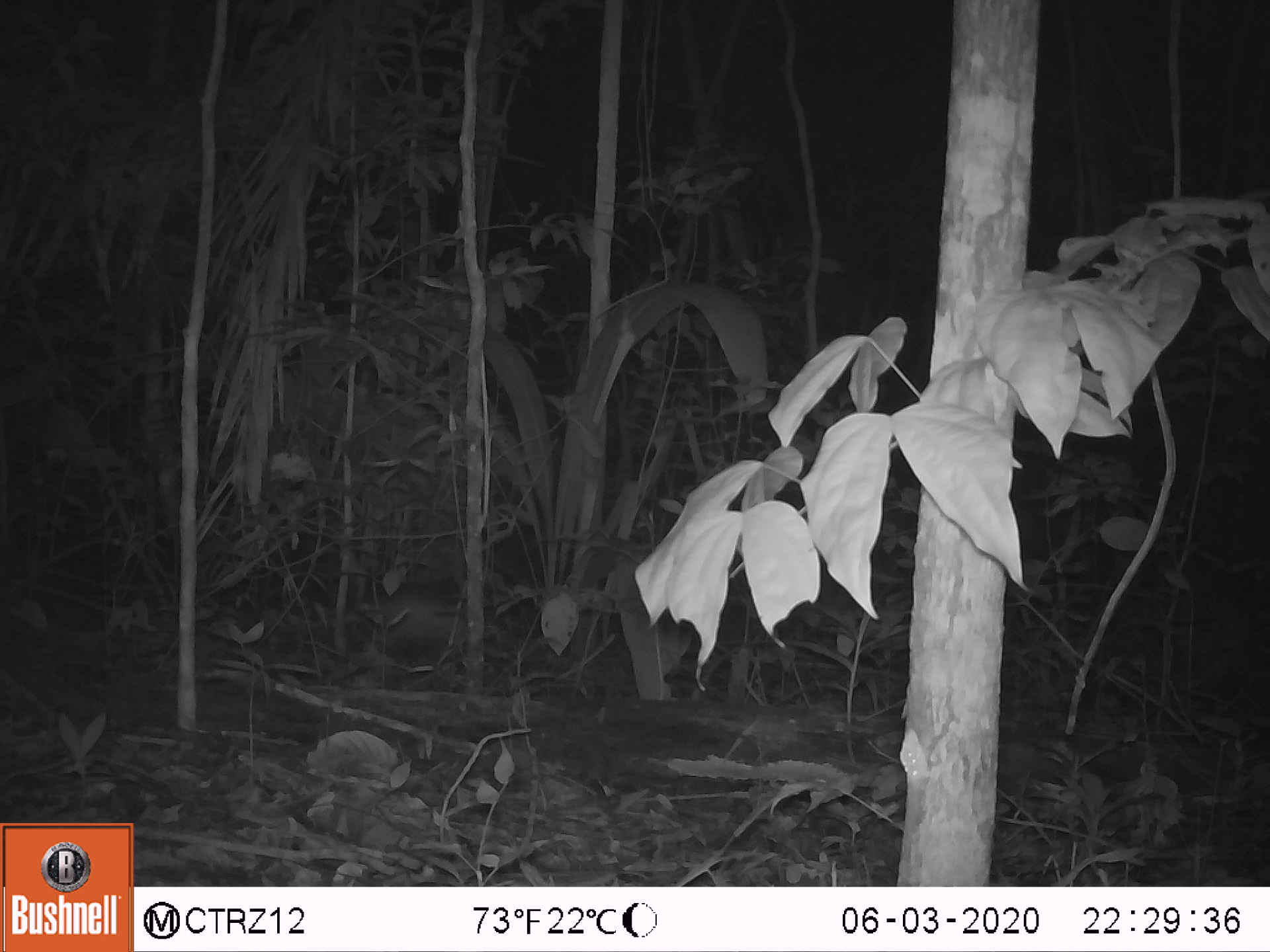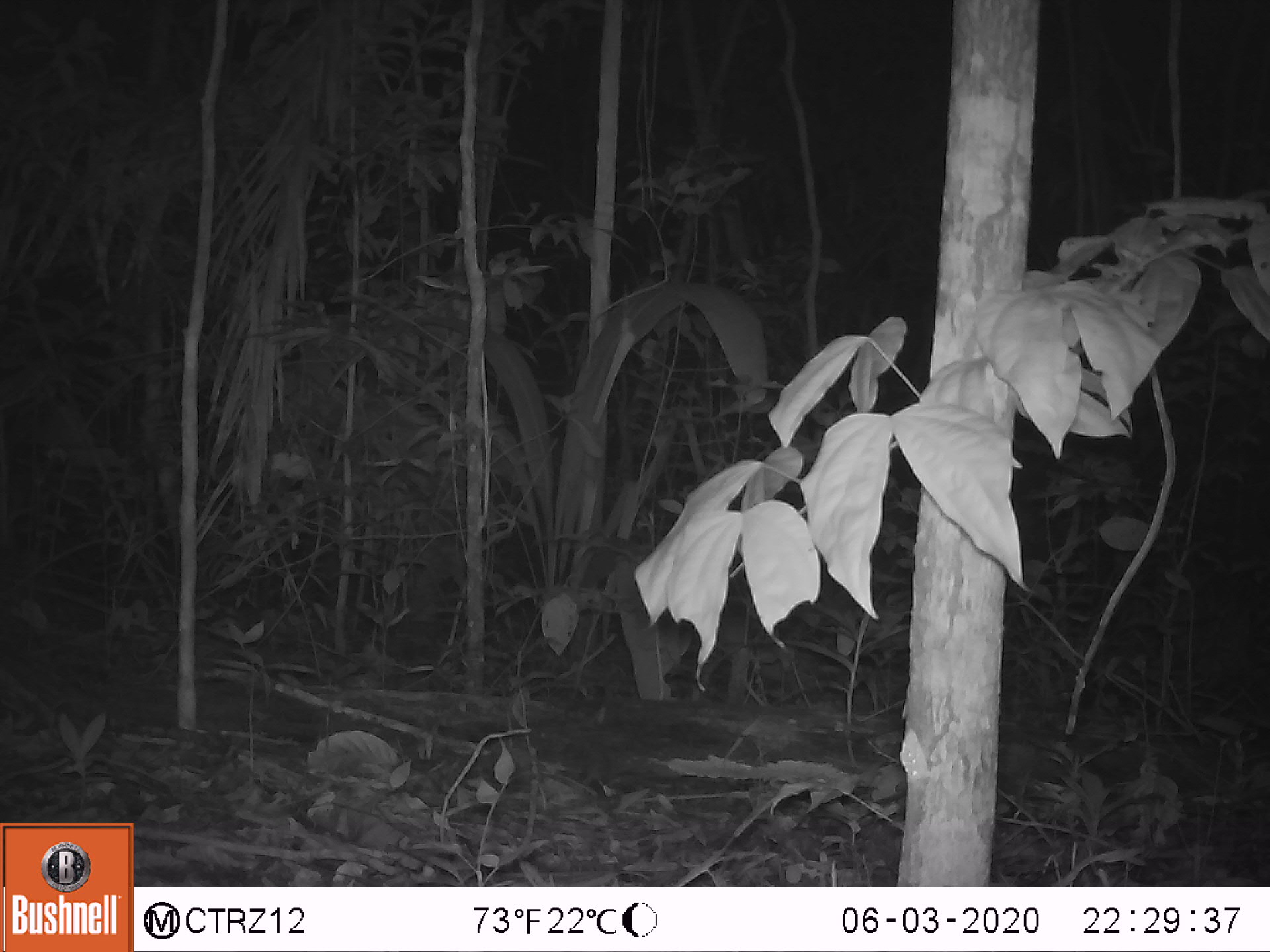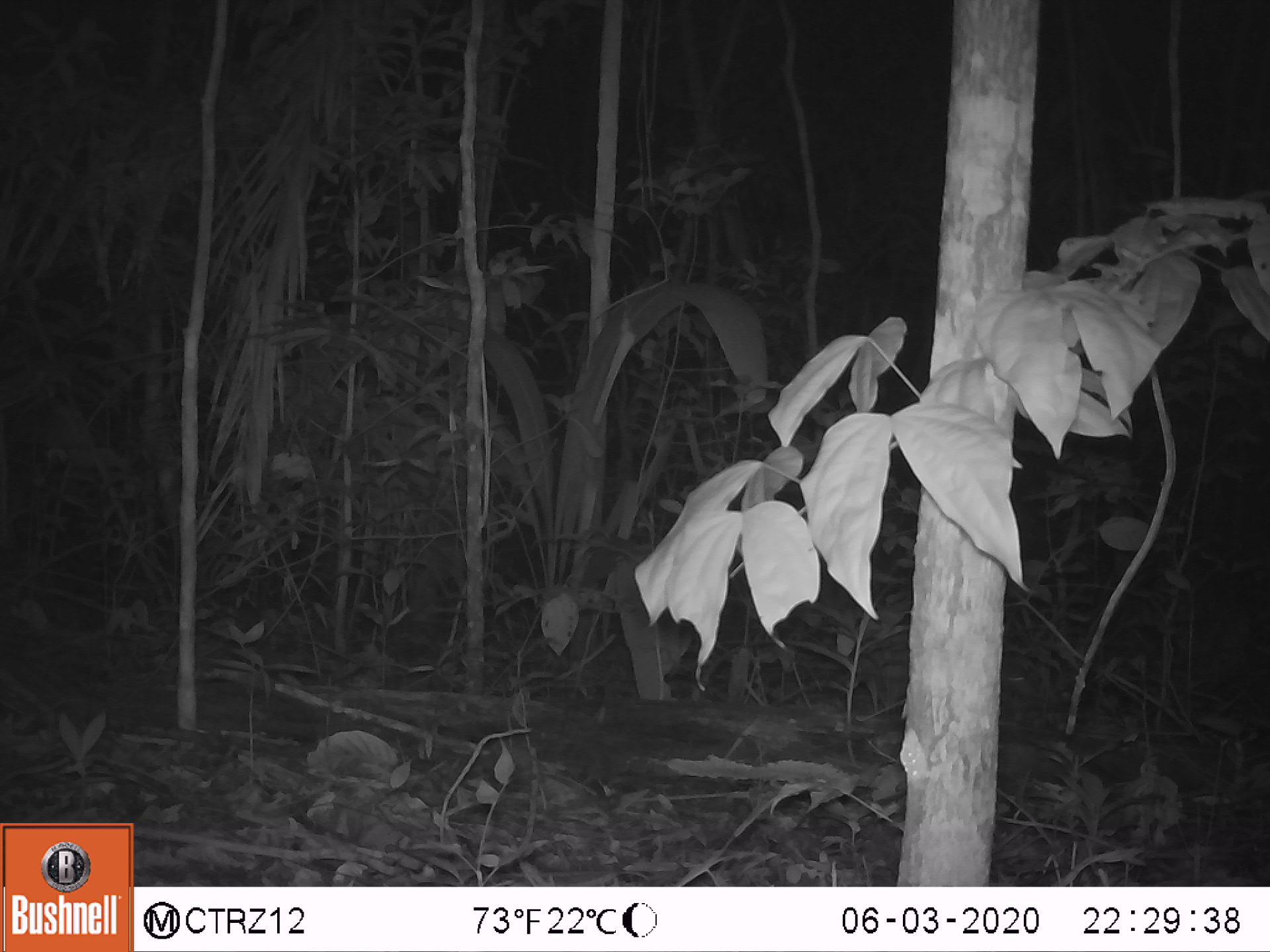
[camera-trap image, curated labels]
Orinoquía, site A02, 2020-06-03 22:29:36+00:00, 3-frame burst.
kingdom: Animalia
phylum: Chordata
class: Mammalia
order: Cingulata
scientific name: Cingulata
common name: armadillo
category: unknown armadillo